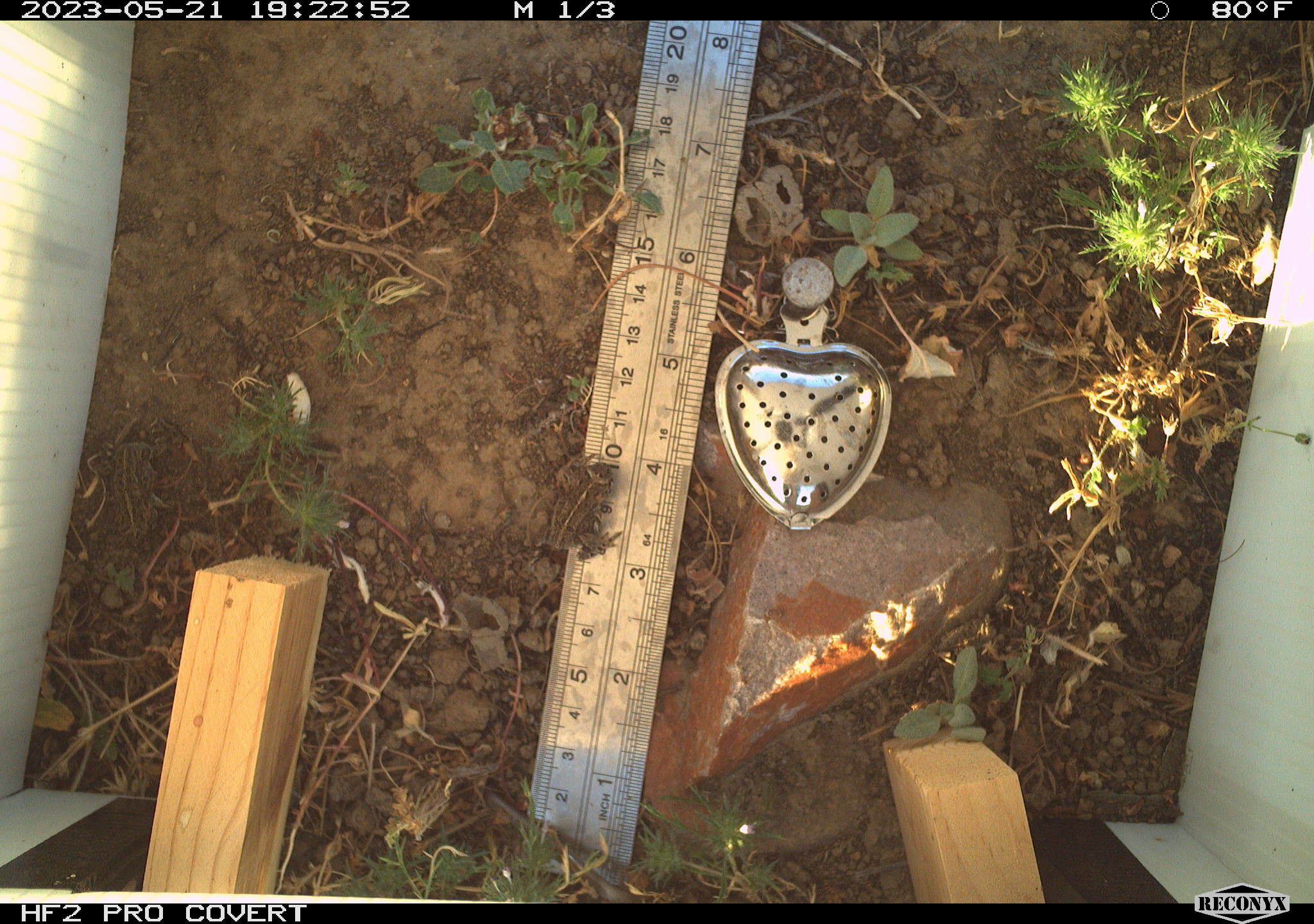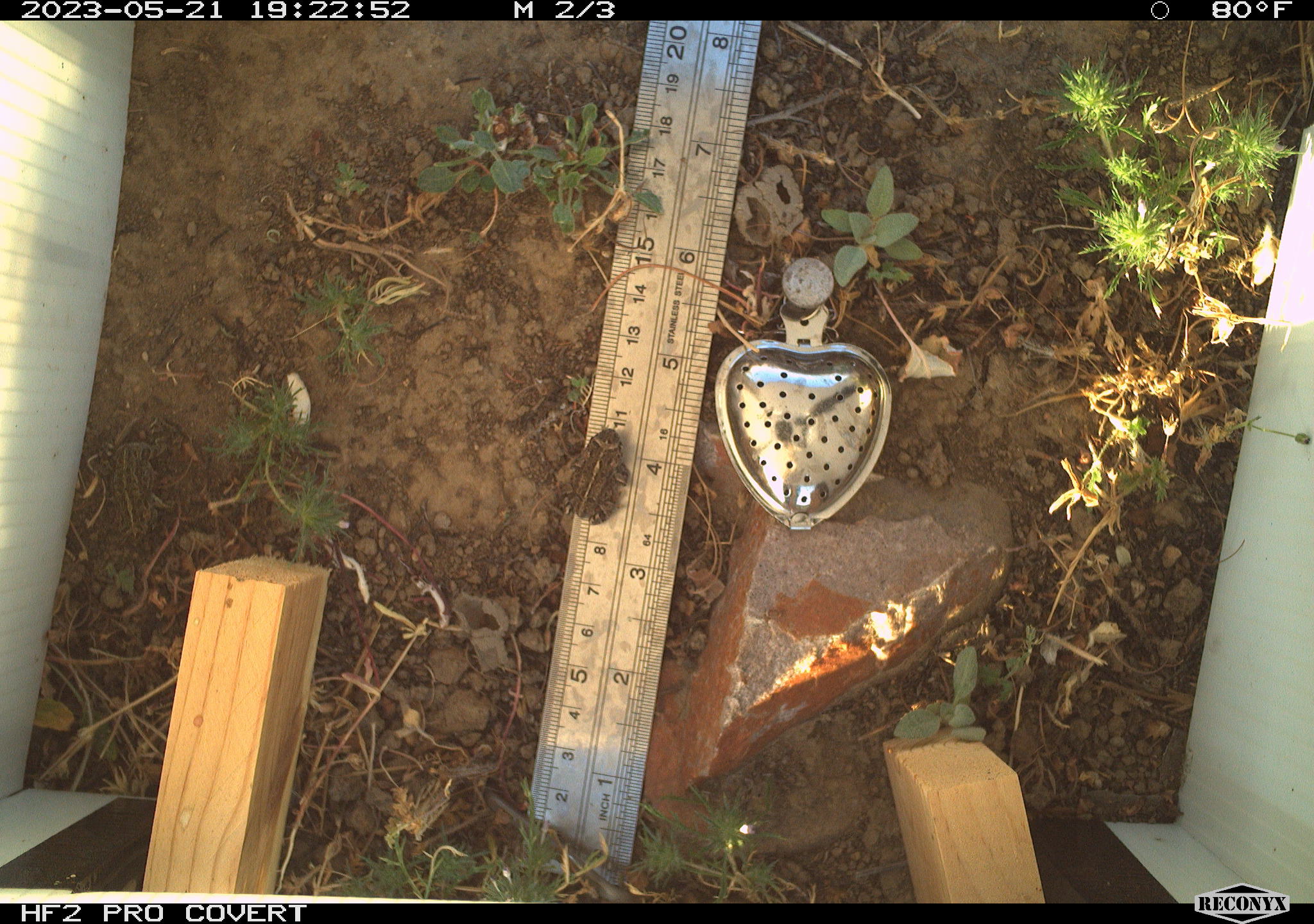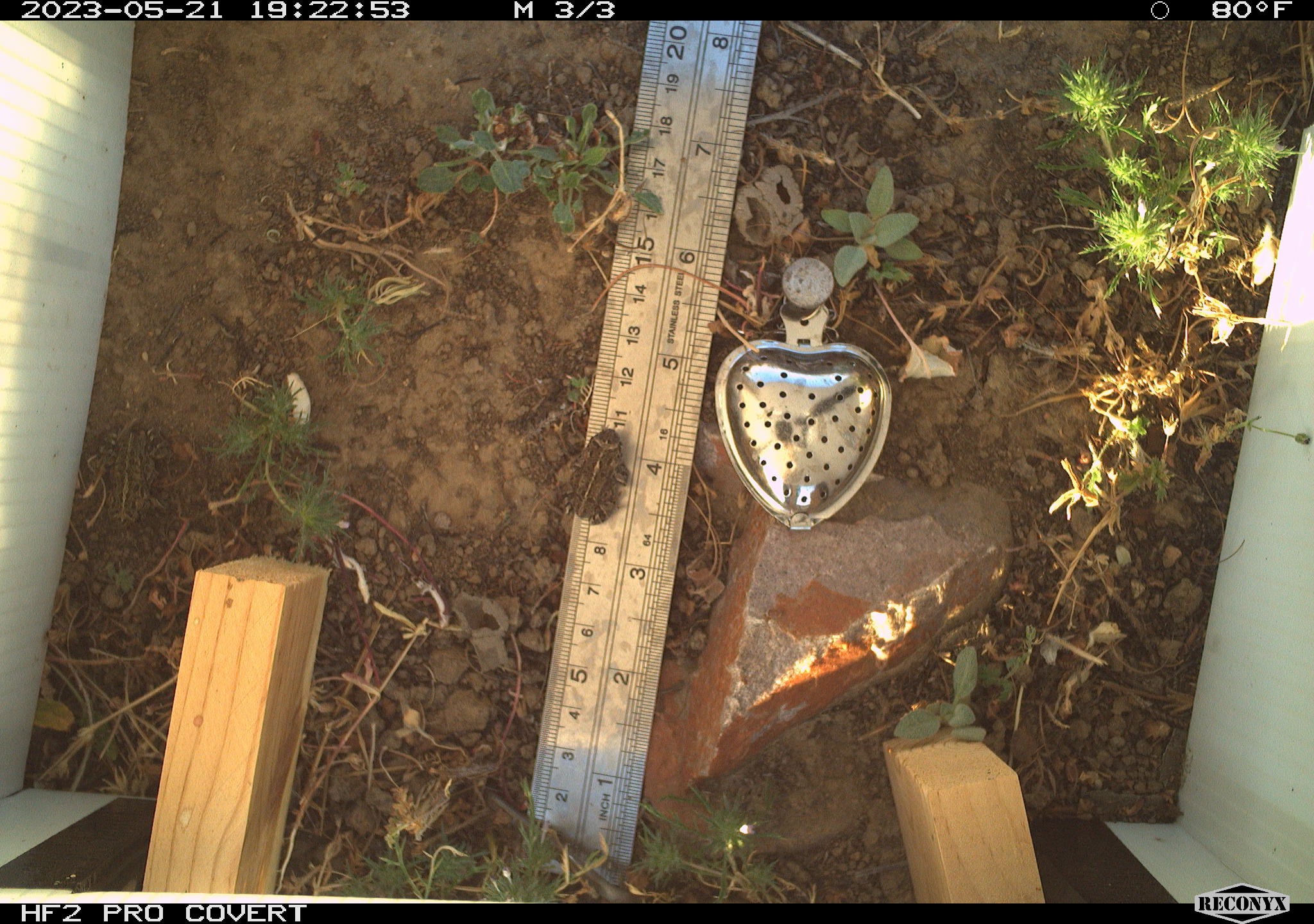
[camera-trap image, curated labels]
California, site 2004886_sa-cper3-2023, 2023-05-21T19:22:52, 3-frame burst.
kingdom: Animalia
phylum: Chordata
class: Amphibia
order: Anura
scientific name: Anura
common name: frogs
Frogs (Anura).